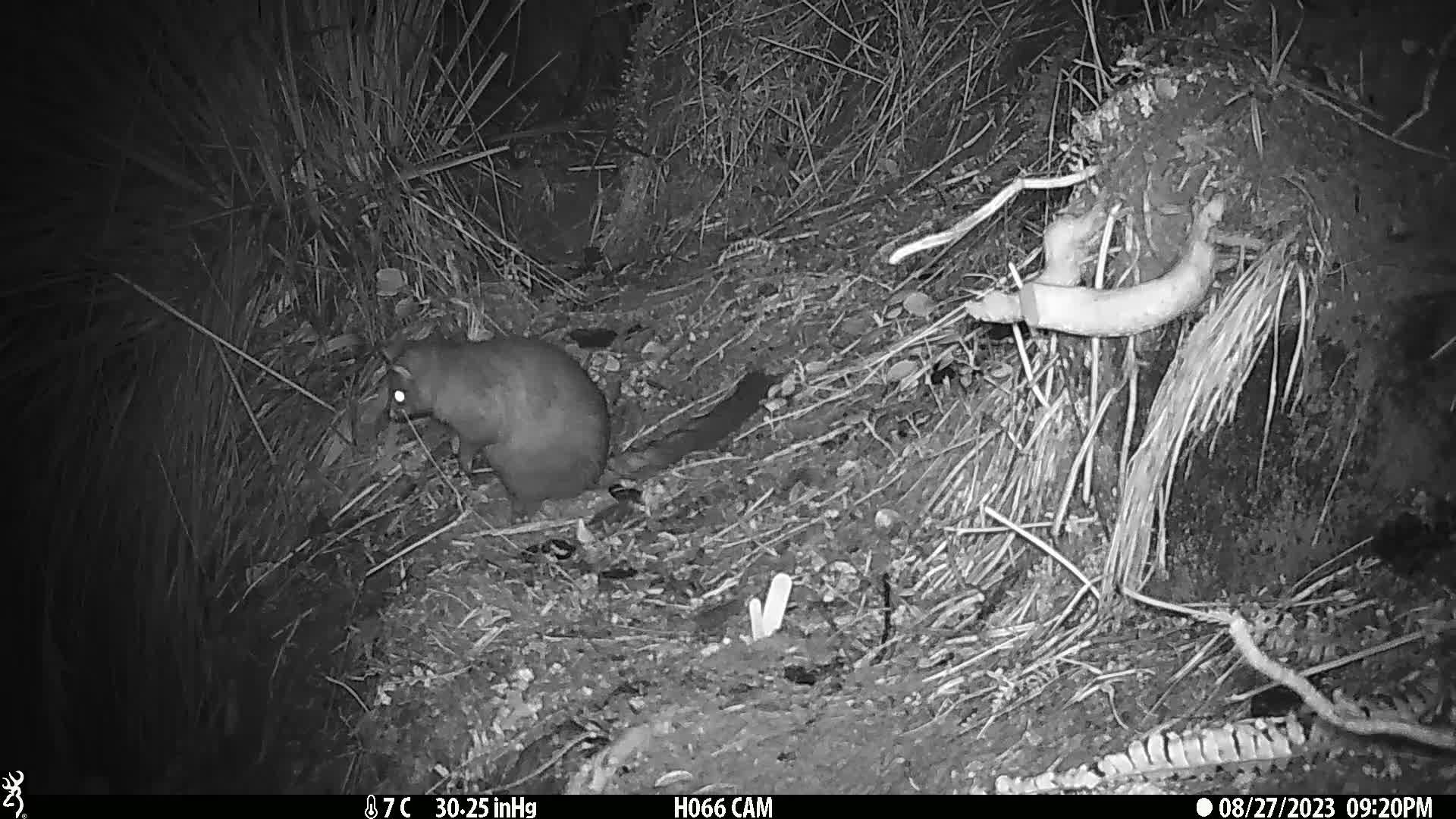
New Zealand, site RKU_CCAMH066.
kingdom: Animalia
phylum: Chordata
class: Mammalia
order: Diprotodontia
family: Phalangeridae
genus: Trichosurus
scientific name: Trichosurus vulpecula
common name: common brushtail possum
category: possum